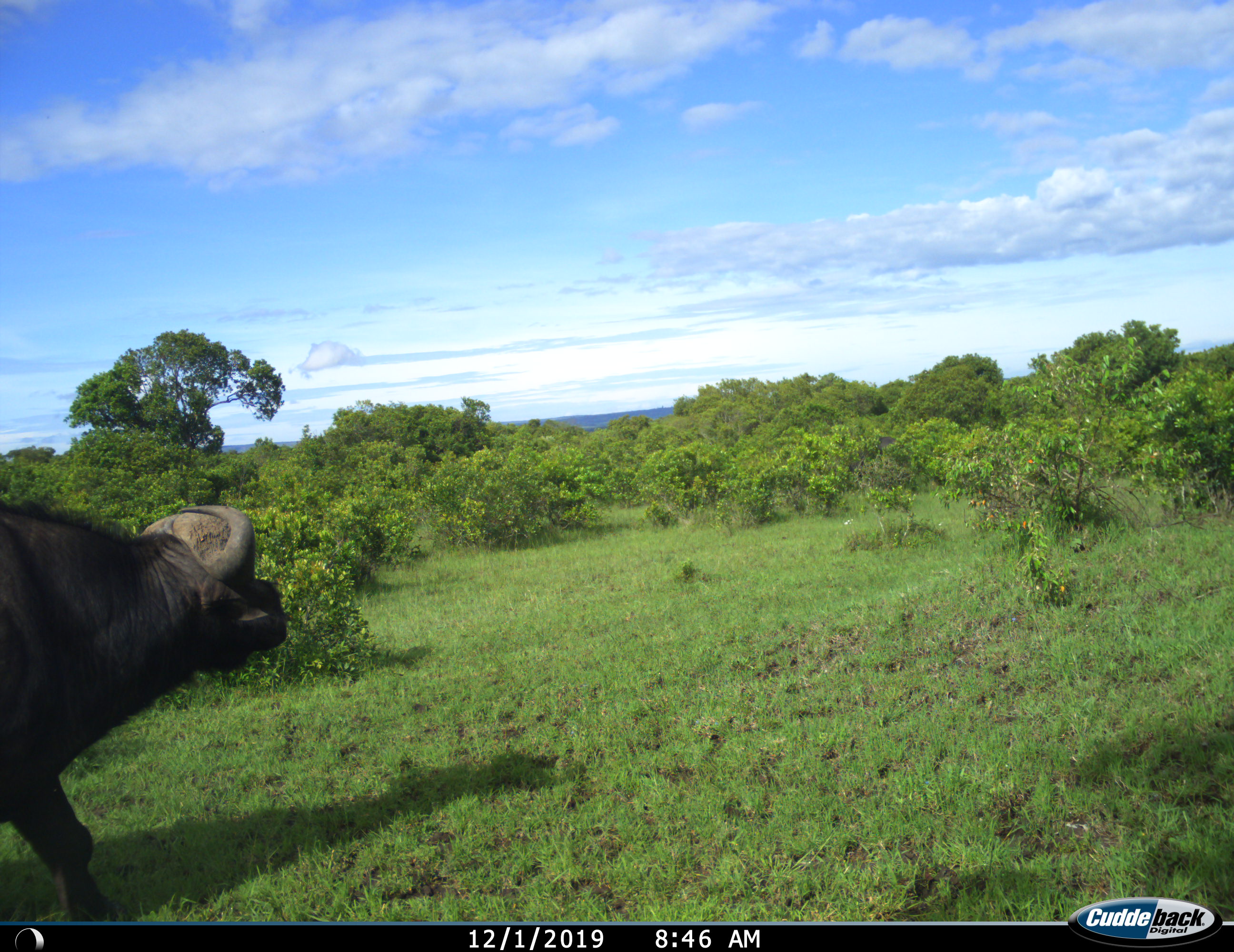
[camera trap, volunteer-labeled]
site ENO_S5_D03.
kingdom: Animalia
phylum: Chordata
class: Mammalia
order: Artiodactyla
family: Bovidae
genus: Syncerus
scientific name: Syncerus caffer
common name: african buffalo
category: buffalo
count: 1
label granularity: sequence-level